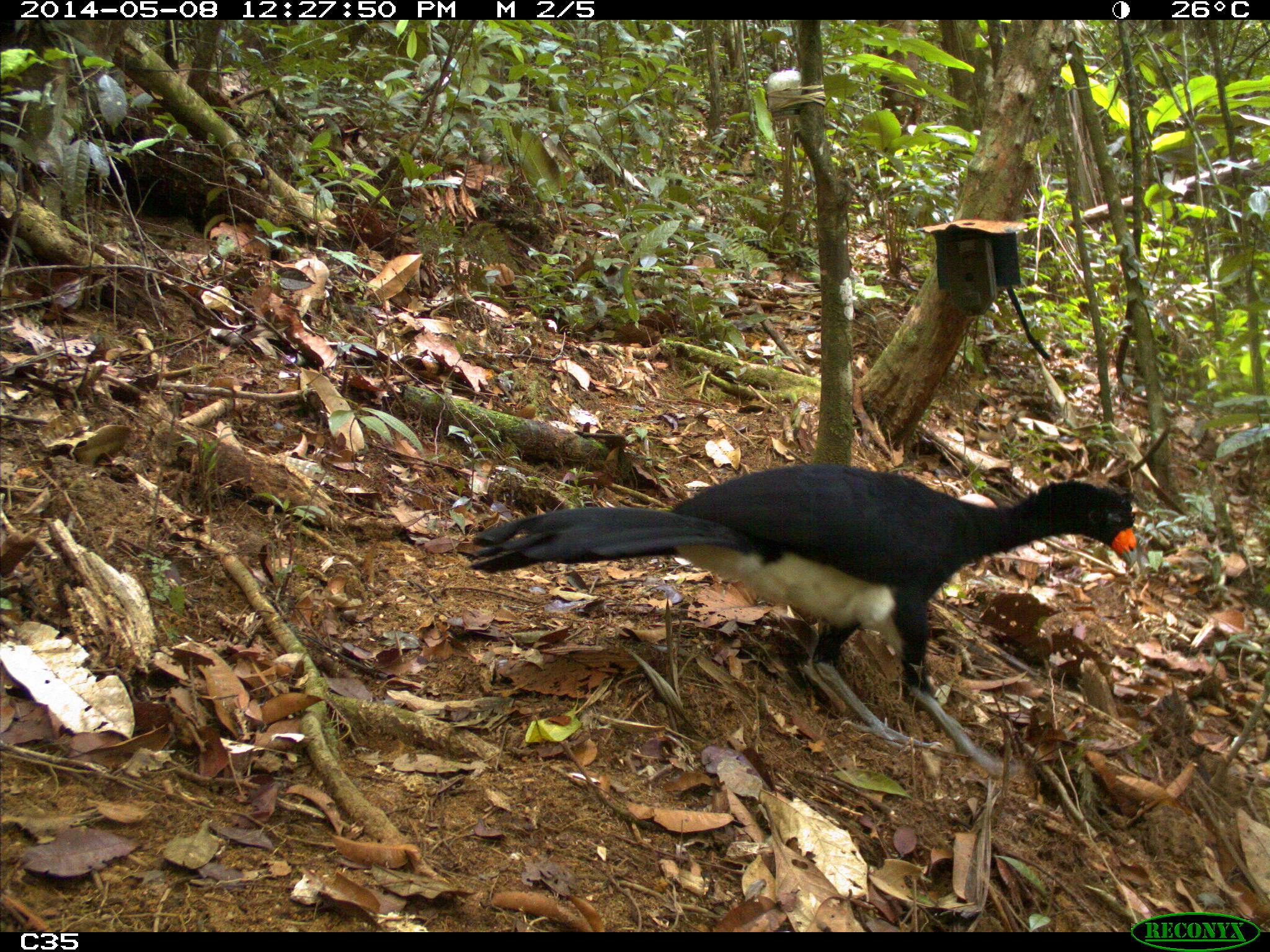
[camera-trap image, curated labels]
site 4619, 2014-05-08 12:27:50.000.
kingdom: Animalia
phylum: Chordata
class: Aves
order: Galliformes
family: Cracidae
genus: Crax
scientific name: Crax alector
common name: black curassow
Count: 1.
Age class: adult.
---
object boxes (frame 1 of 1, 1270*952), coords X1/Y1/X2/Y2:
crax alector: 467/464/1136/776